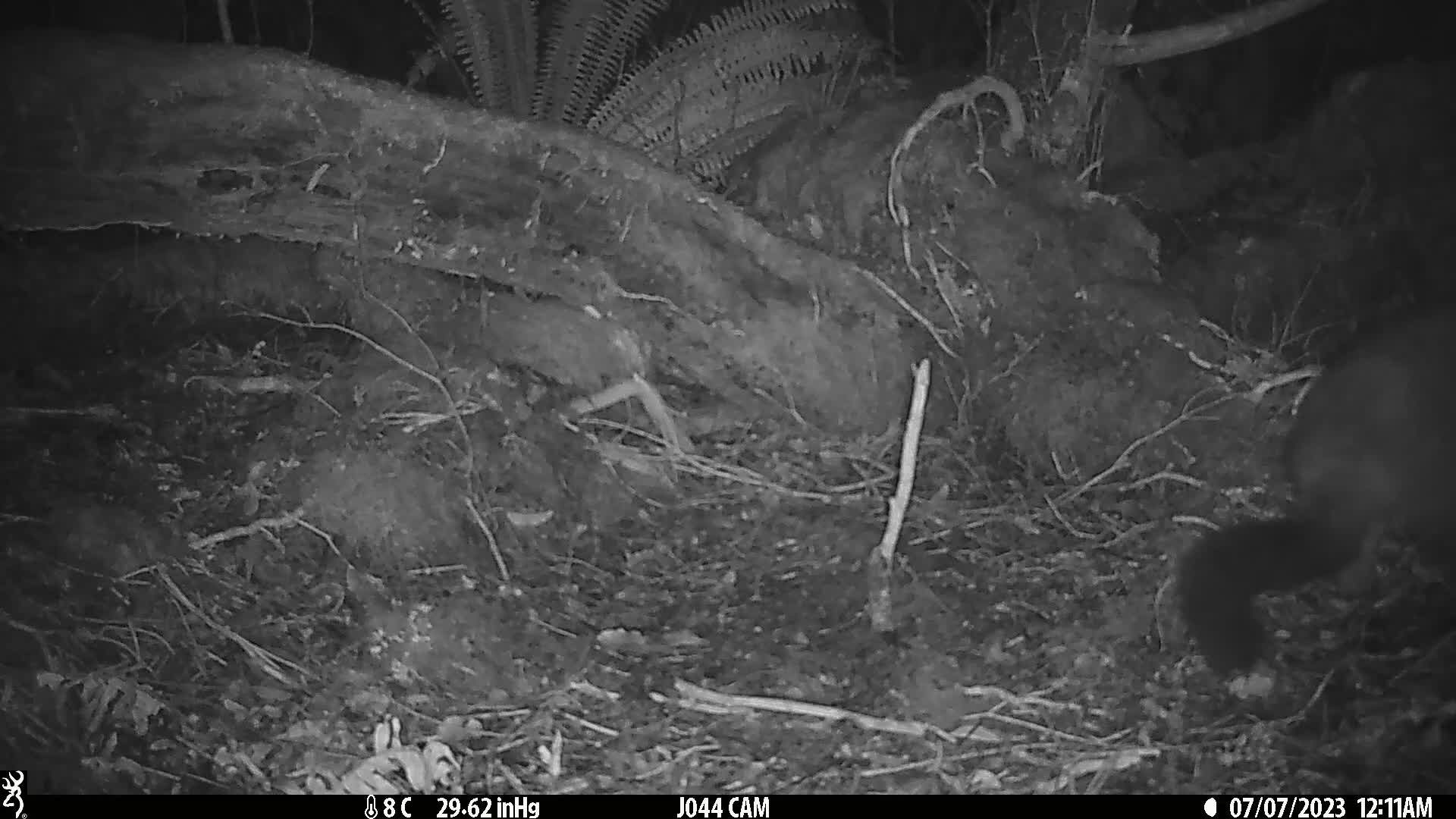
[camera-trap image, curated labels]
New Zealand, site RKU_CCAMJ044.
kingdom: Animalia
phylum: Chordata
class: Mammalia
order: Diprotodontia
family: Phalangeridae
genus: Trichosurus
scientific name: Trichosurus vulpecula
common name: common brushtail possum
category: possum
Possum (common brushtail possum) (Trichosurus vulpecula).